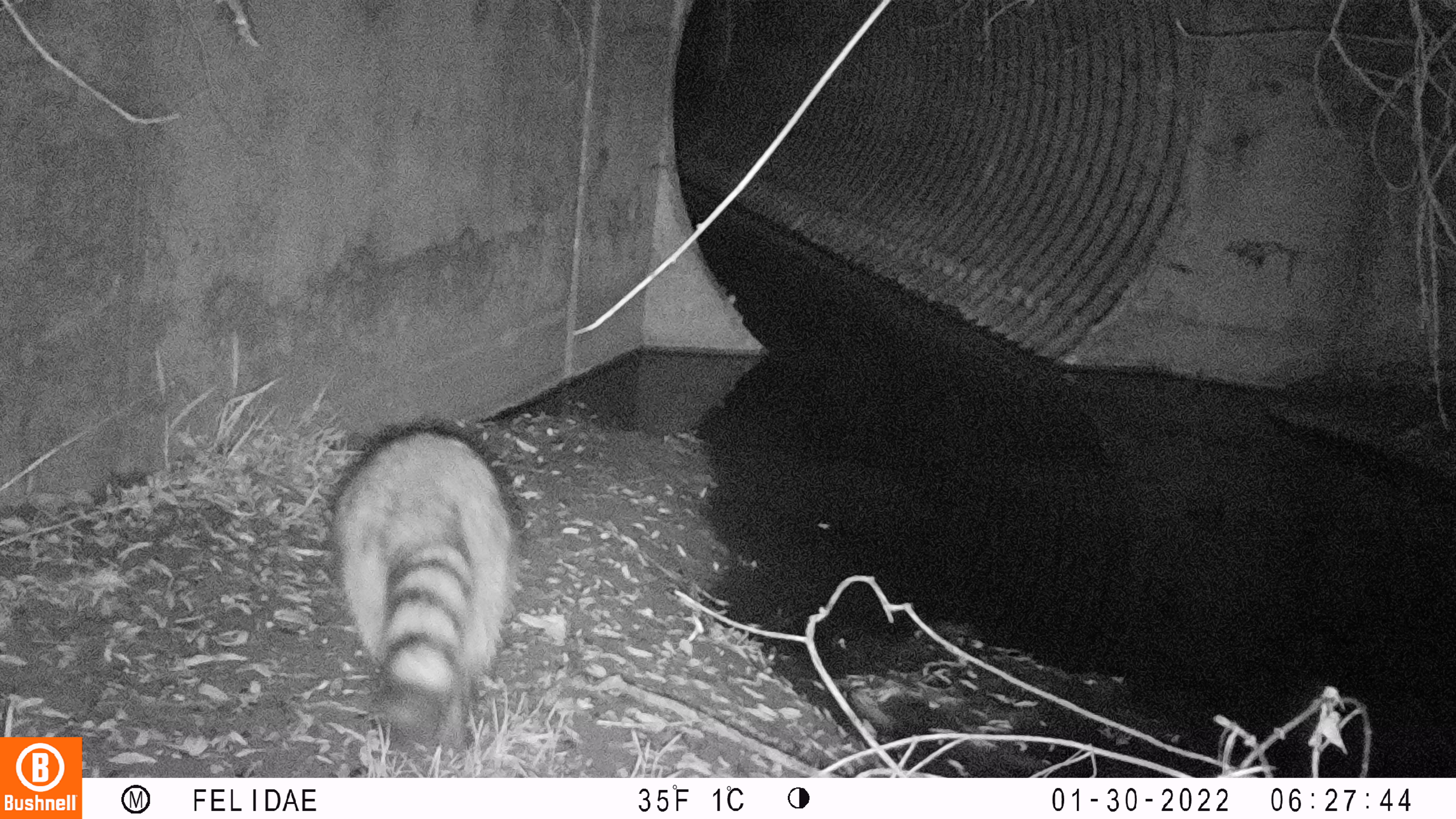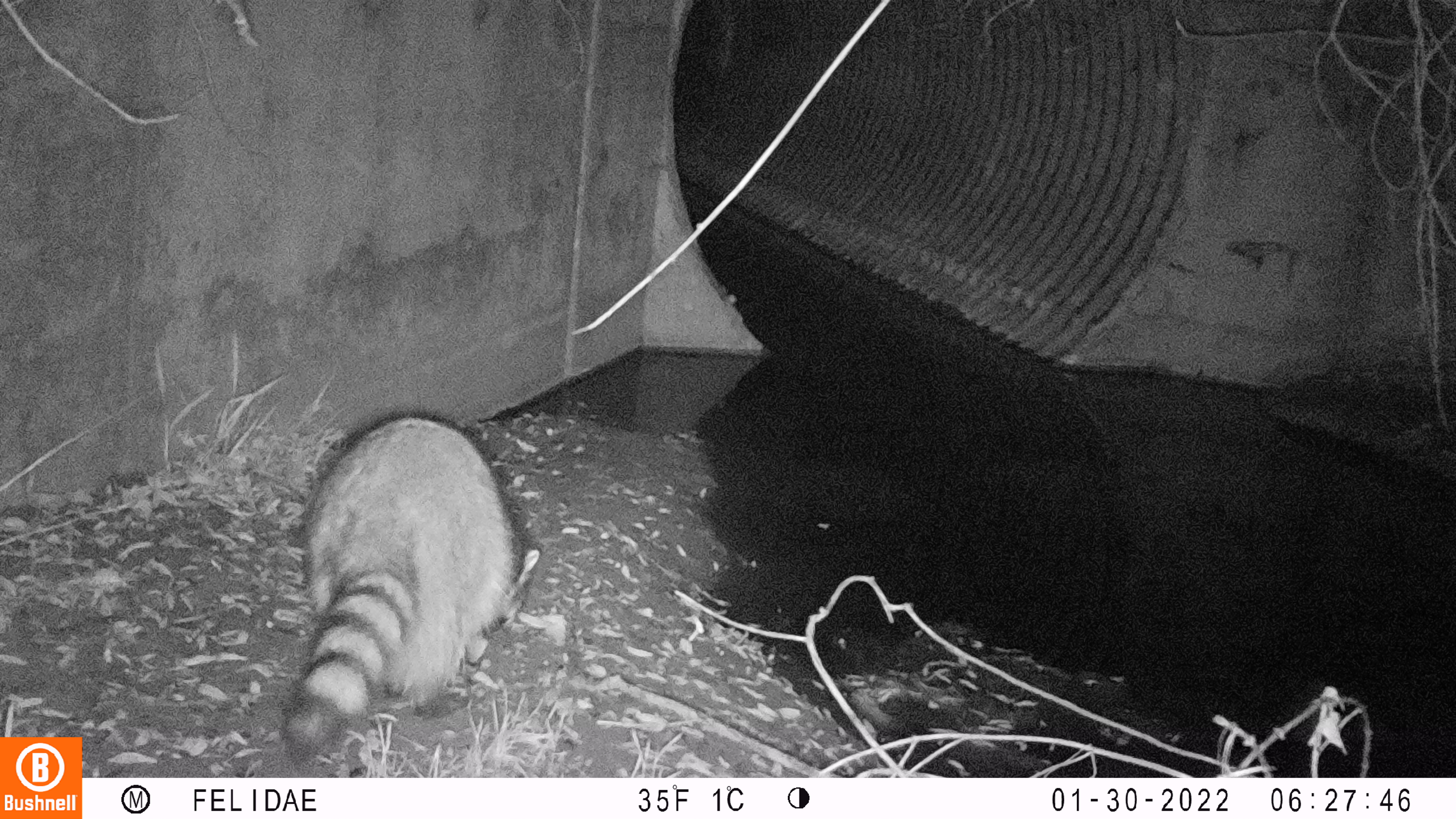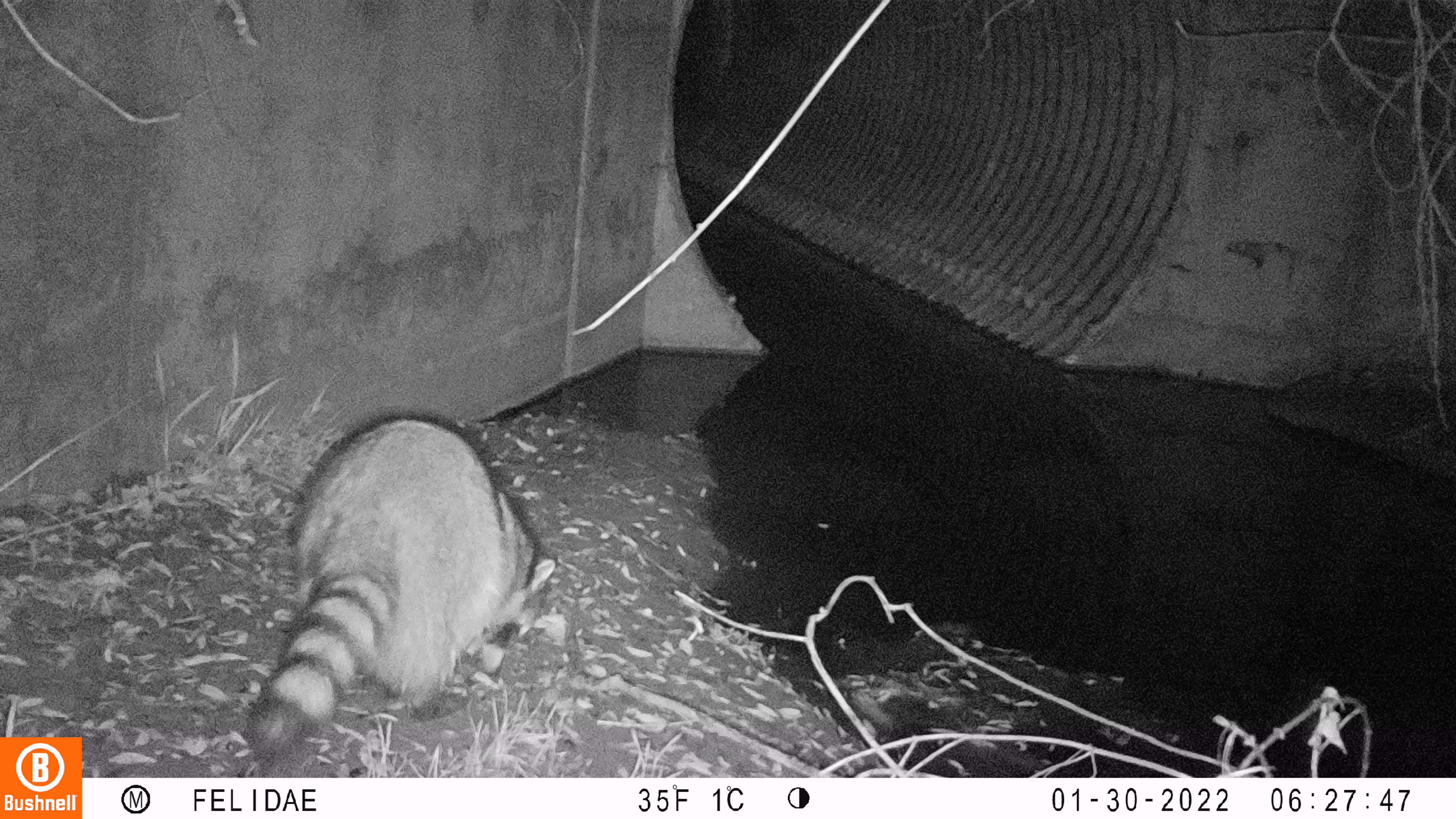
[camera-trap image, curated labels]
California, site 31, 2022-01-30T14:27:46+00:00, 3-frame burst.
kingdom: Animalia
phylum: Chordata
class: Mammalia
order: Carnivora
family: Procyonidae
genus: Procyon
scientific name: Procyon lotor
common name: raccoon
Raccoon (Procyon lotor).